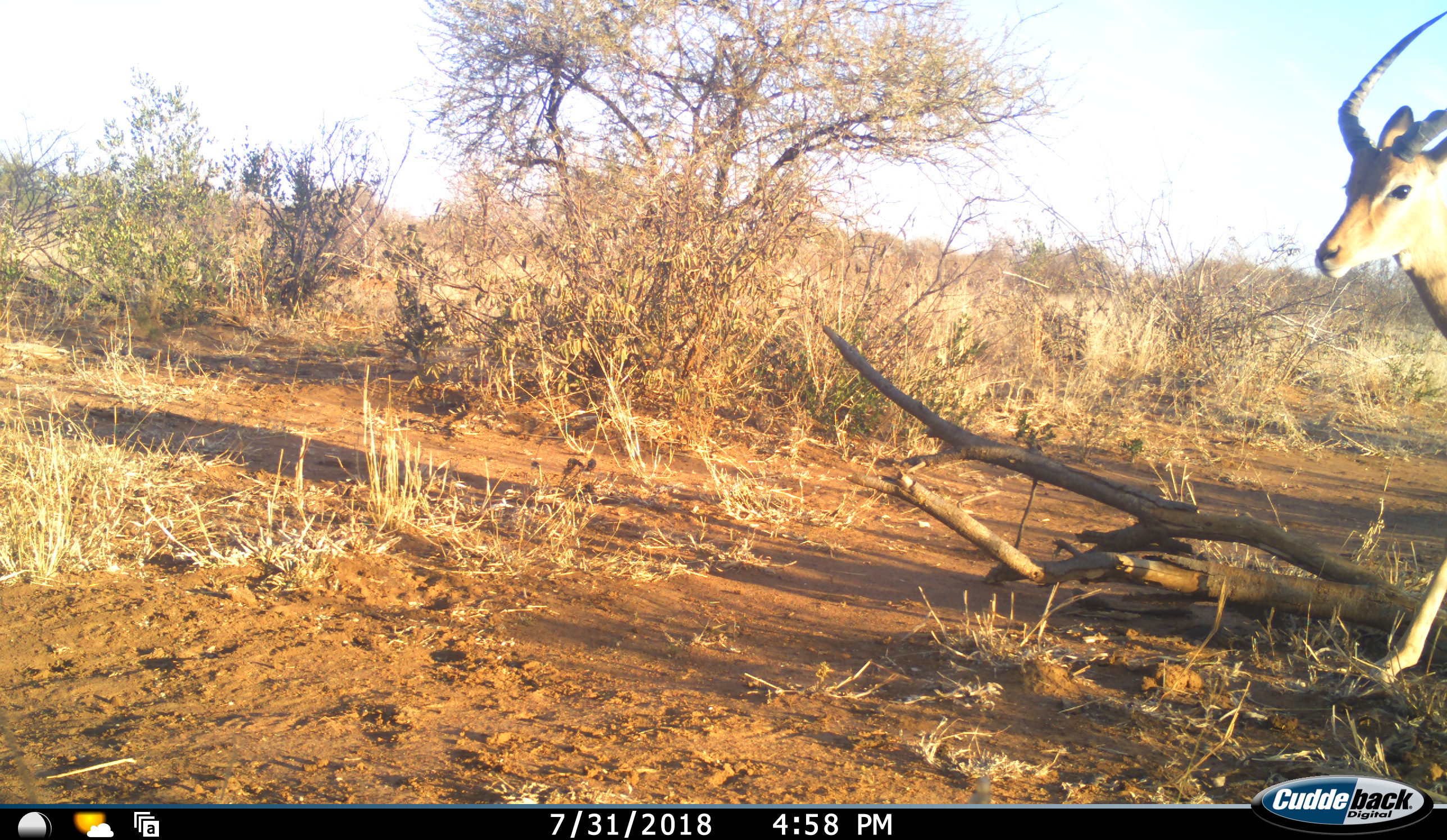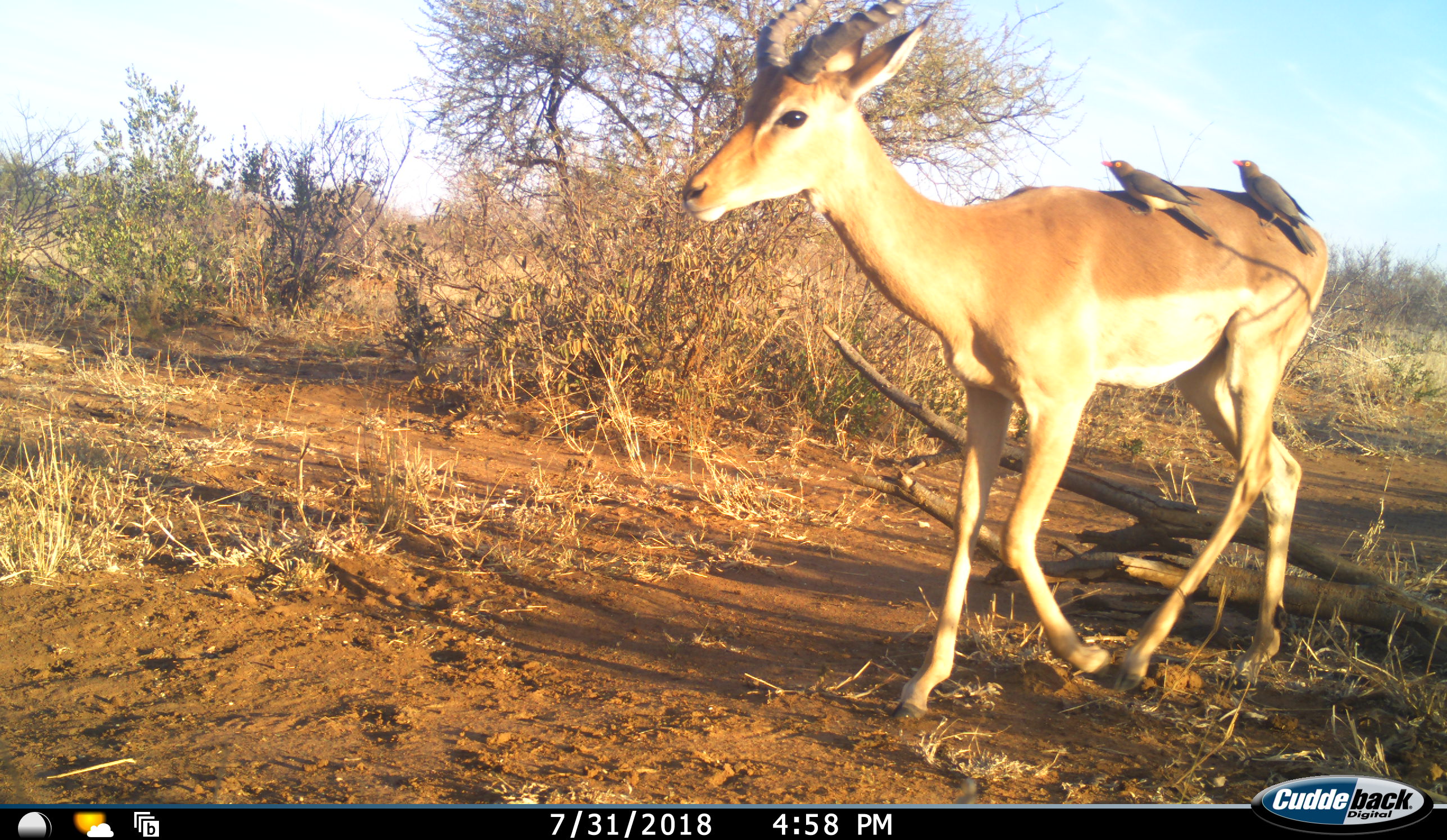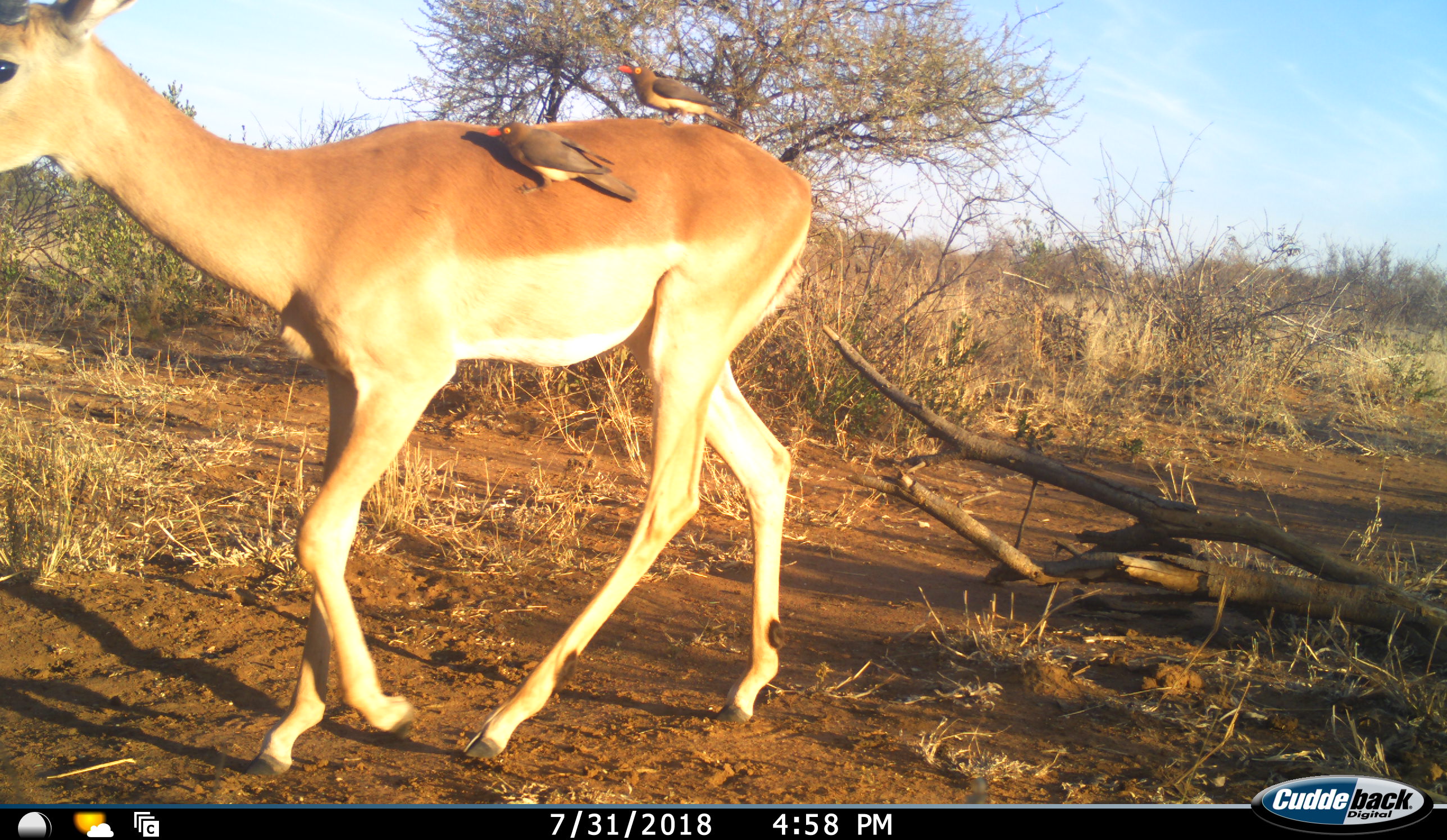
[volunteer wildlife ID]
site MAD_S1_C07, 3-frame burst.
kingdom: Animalia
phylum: Chordata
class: Aves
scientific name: Aves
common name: bird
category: birdother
Birdother (bird) (Aves), count 2. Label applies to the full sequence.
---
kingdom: Animalia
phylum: Chordata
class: Mammalia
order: Artiodactyla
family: Bovidae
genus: Aepyceros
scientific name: Aepyceros melampus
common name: impala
Impala (Aepyceros melampus), count 1. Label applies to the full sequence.